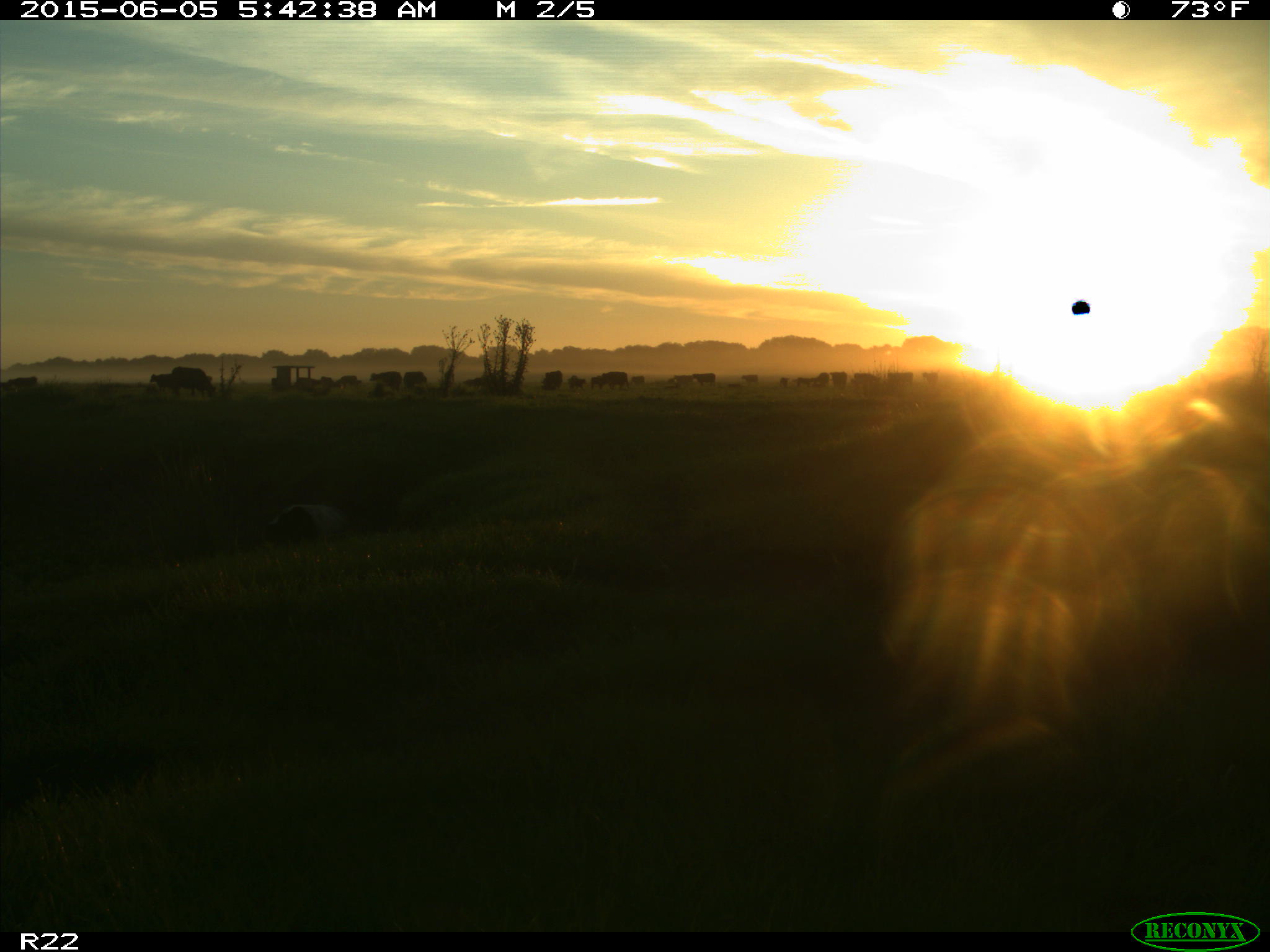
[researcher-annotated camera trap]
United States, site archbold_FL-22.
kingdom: Animalia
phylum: Chordata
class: Mammalia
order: Artiodactyla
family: Bovidae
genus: Bos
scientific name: Bos taurus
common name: domestic cow